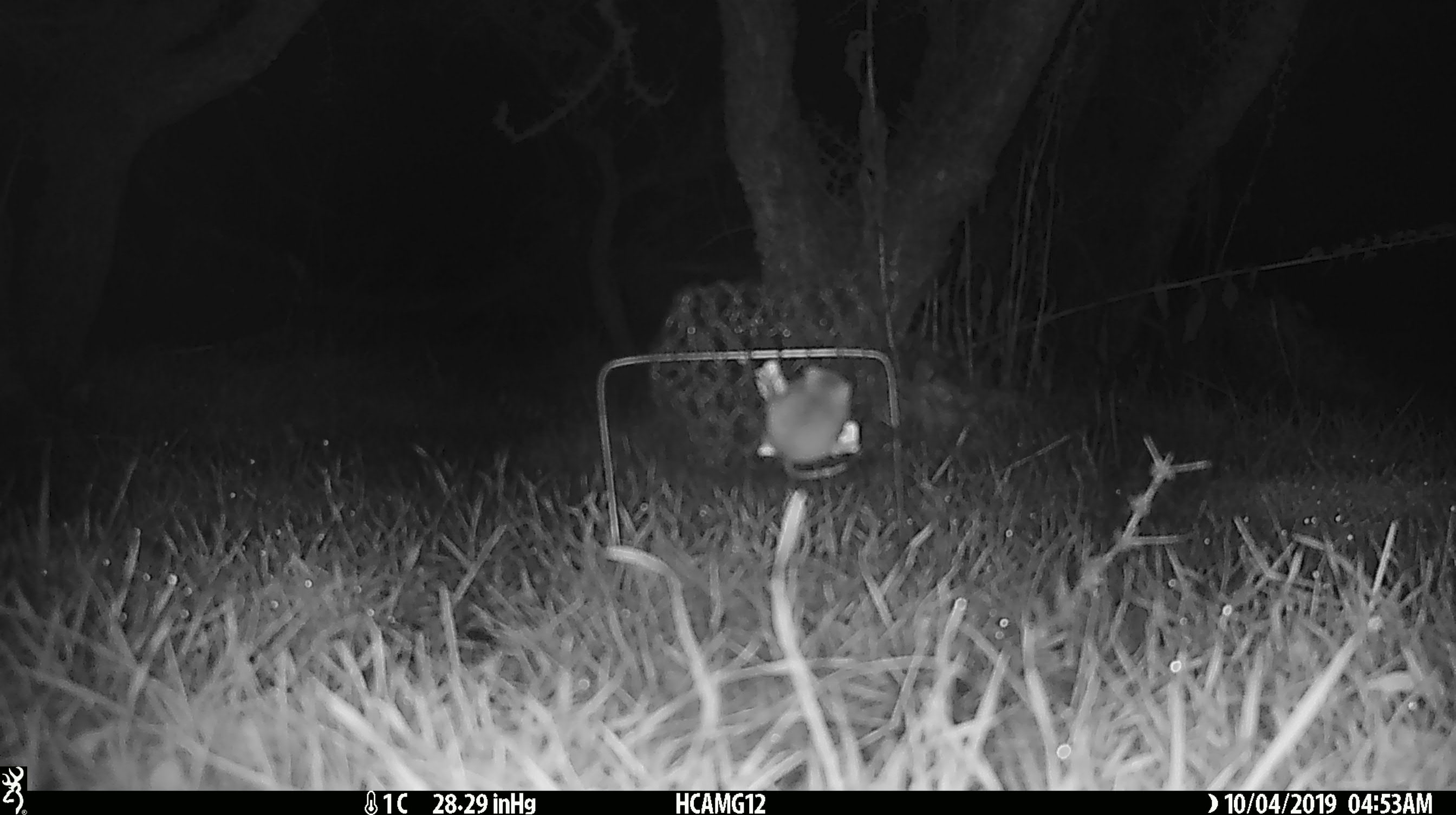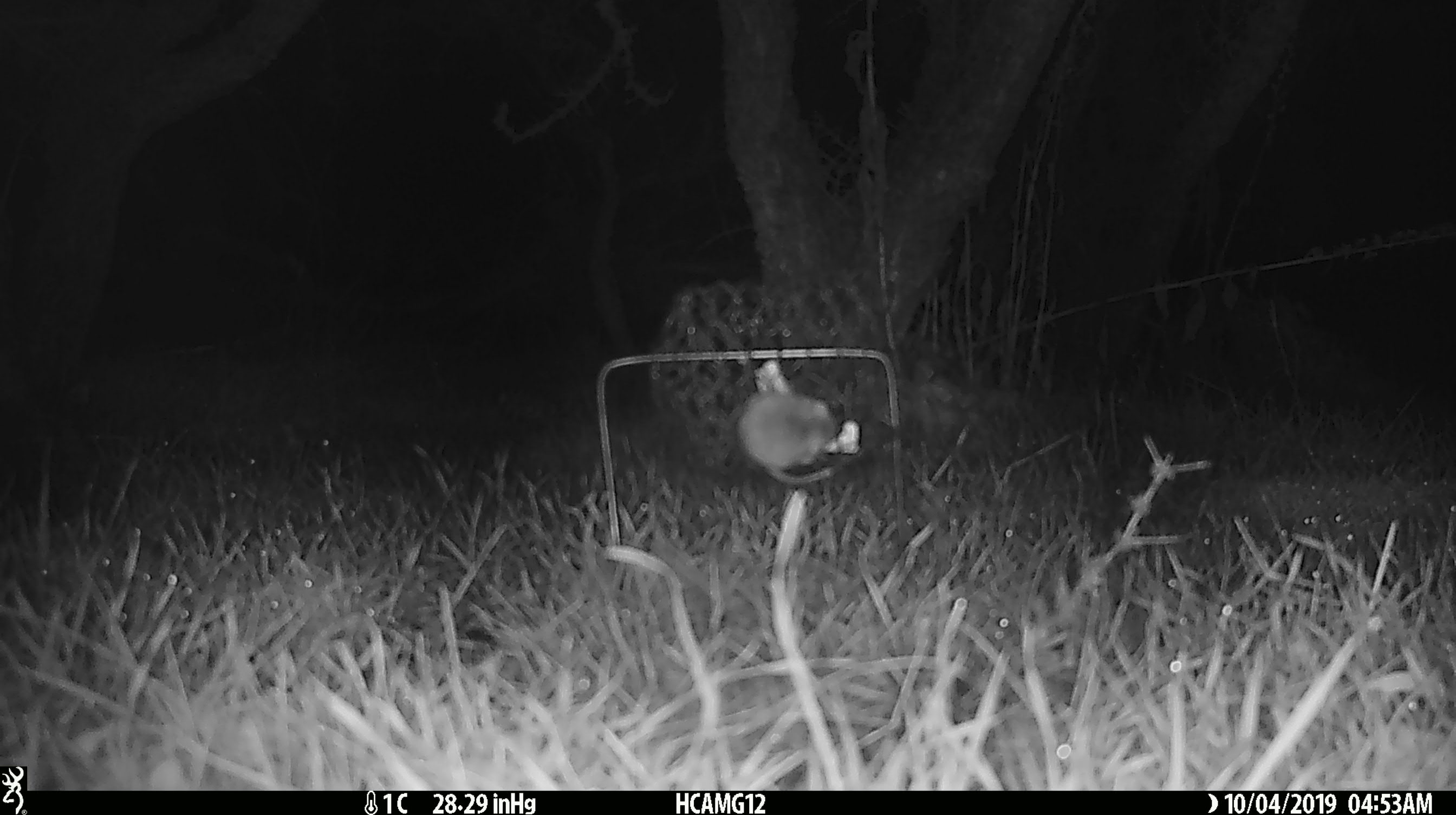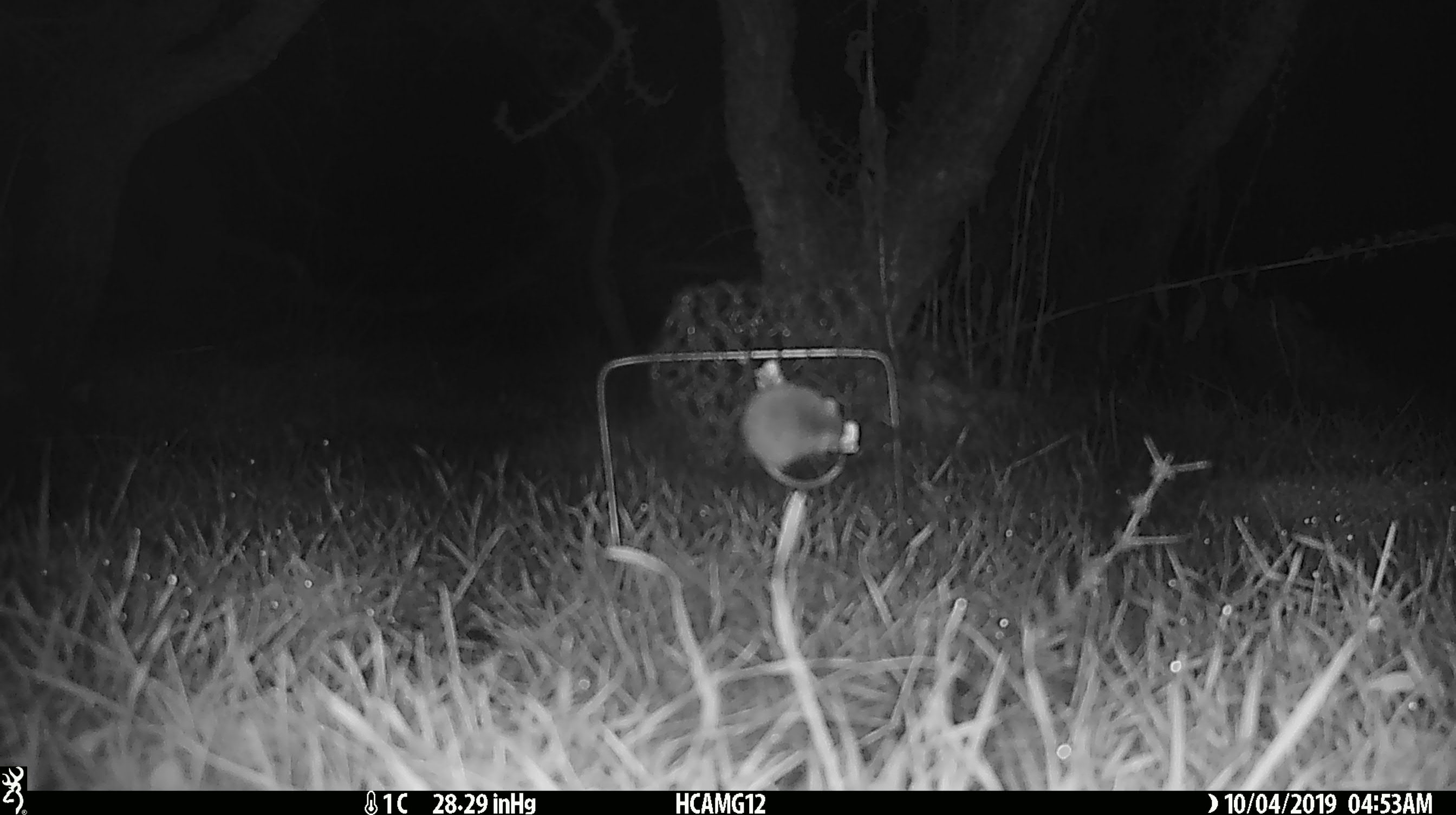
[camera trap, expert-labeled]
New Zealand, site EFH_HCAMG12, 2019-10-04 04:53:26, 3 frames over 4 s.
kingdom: Animalia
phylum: Chordata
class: Mammalia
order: Rodentia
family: Muridae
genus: Mus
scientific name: Mus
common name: mouse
Mouse (Mus).